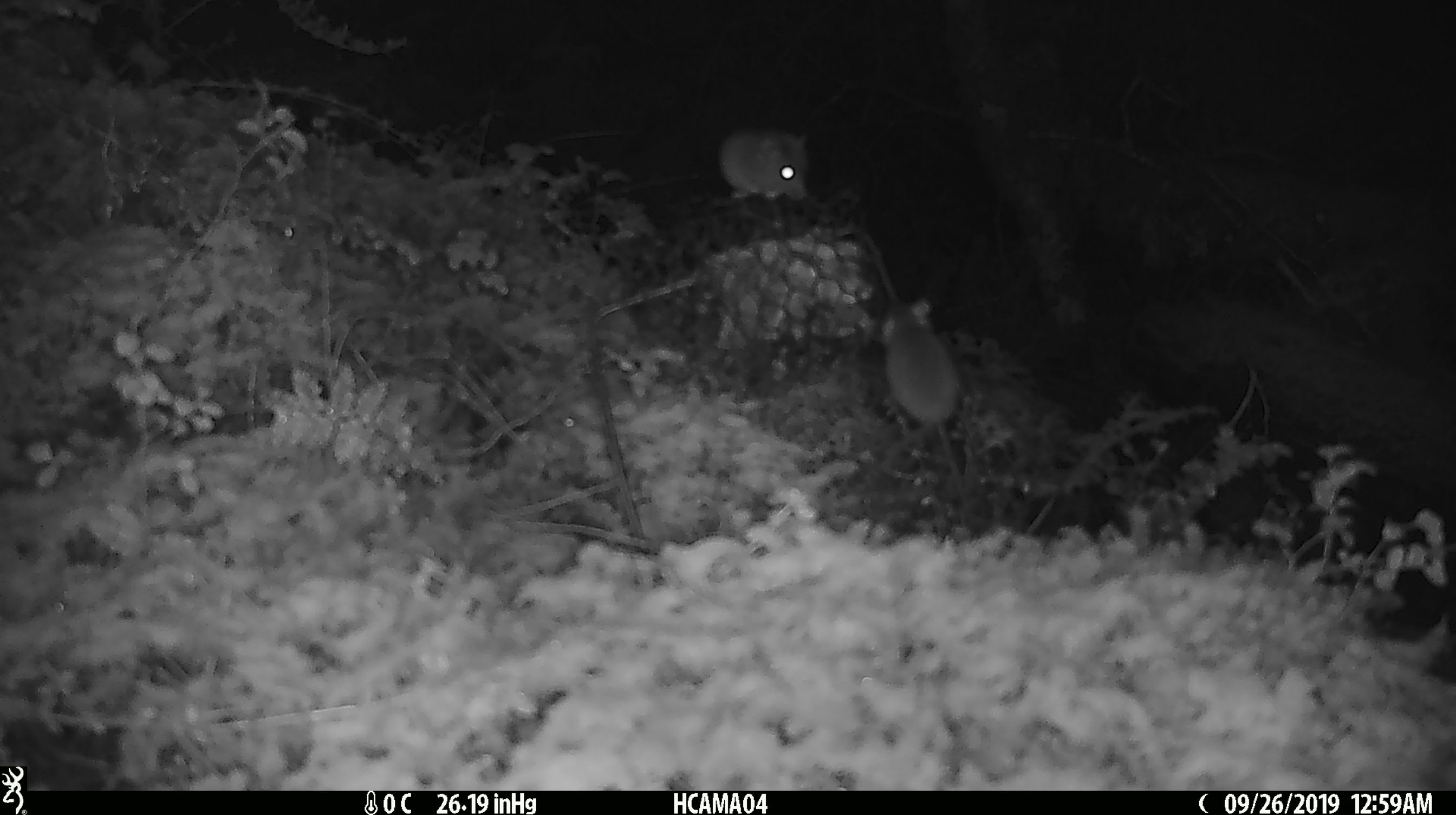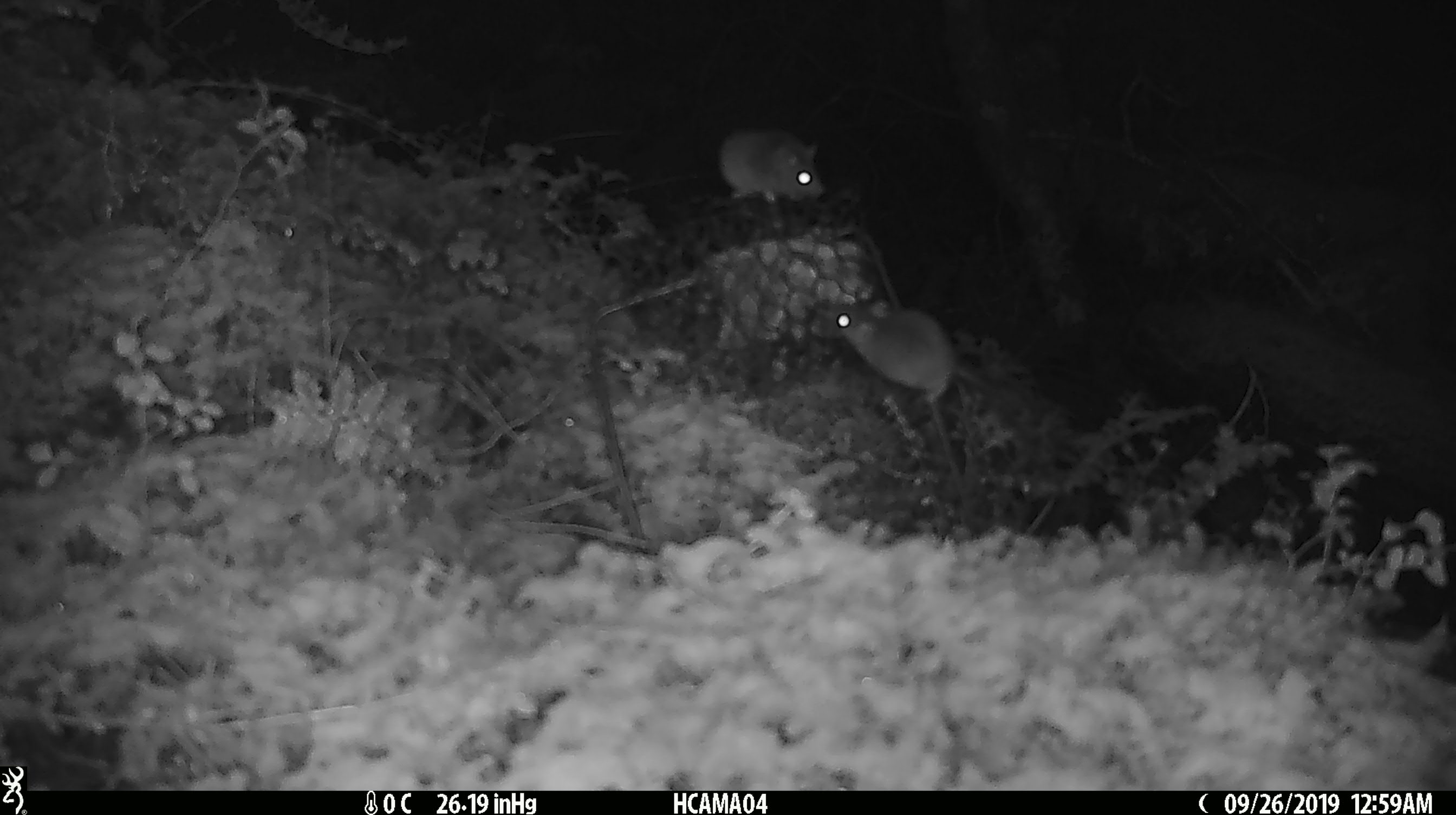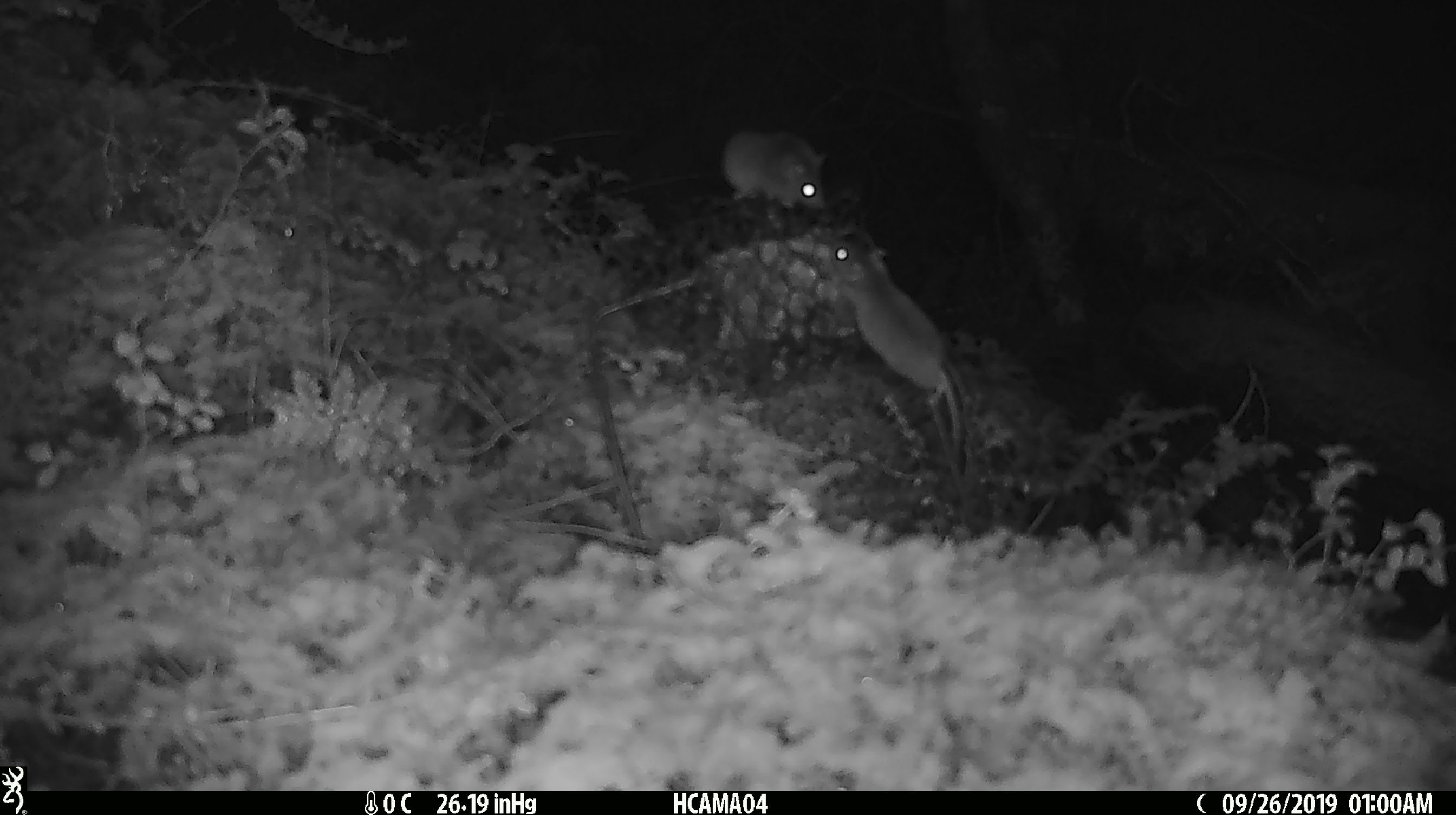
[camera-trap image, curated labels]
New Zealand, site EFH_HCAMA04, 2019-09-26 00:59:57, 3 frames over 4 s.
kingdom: Animalia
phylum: Chordata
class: Mammalia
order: Rodentia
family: Muridae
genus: Mus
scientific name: Mus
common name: mouse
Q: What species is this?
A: Mouse (Mus).